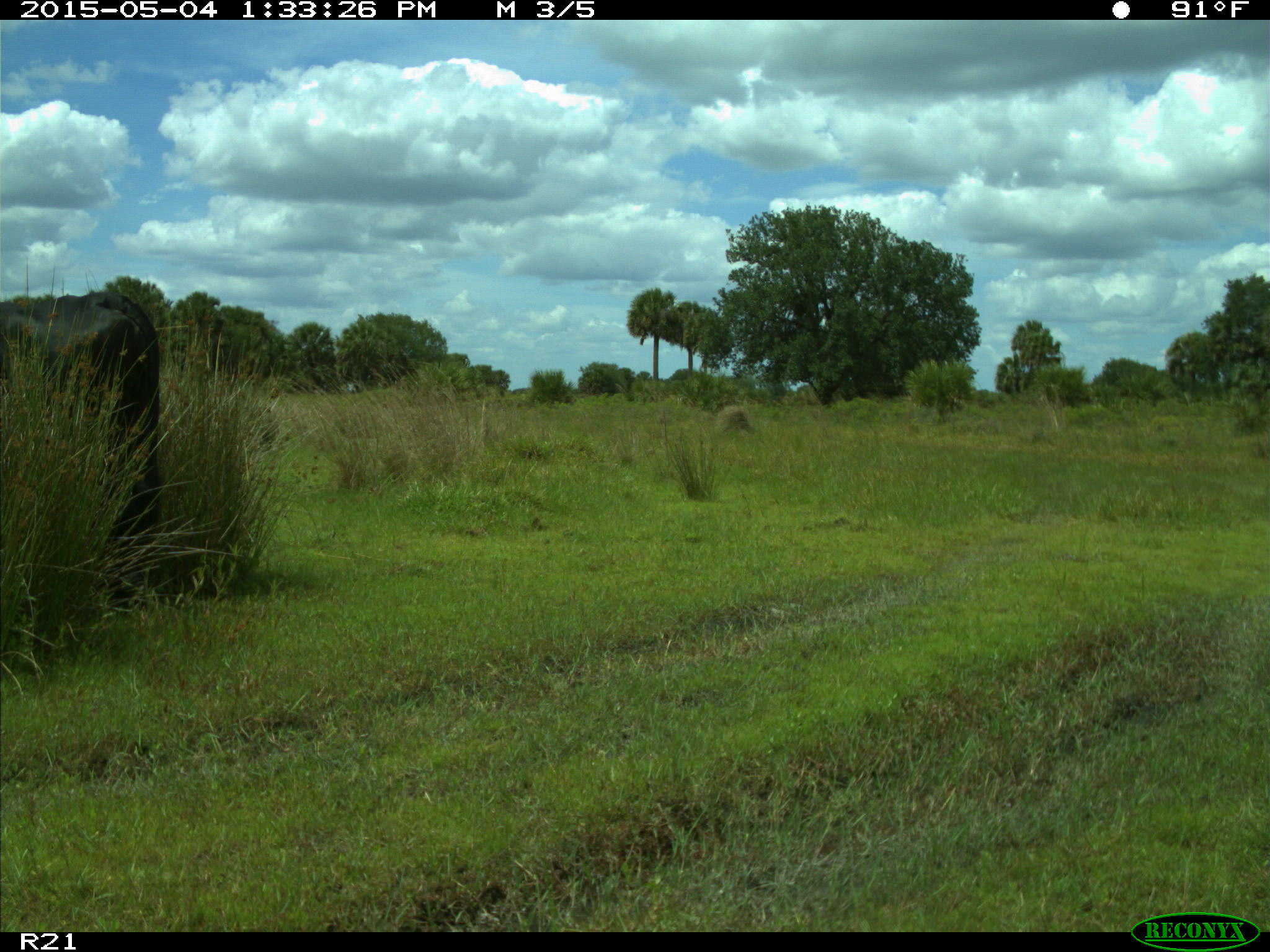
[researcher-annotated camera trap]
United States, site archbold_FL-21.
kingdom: Animalia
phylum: Chordata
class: Mammalia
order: Artiodactyla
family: Bovidae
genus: Bos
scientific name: Bos taurus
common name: domestic cow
Bos taurus (domestic cow).